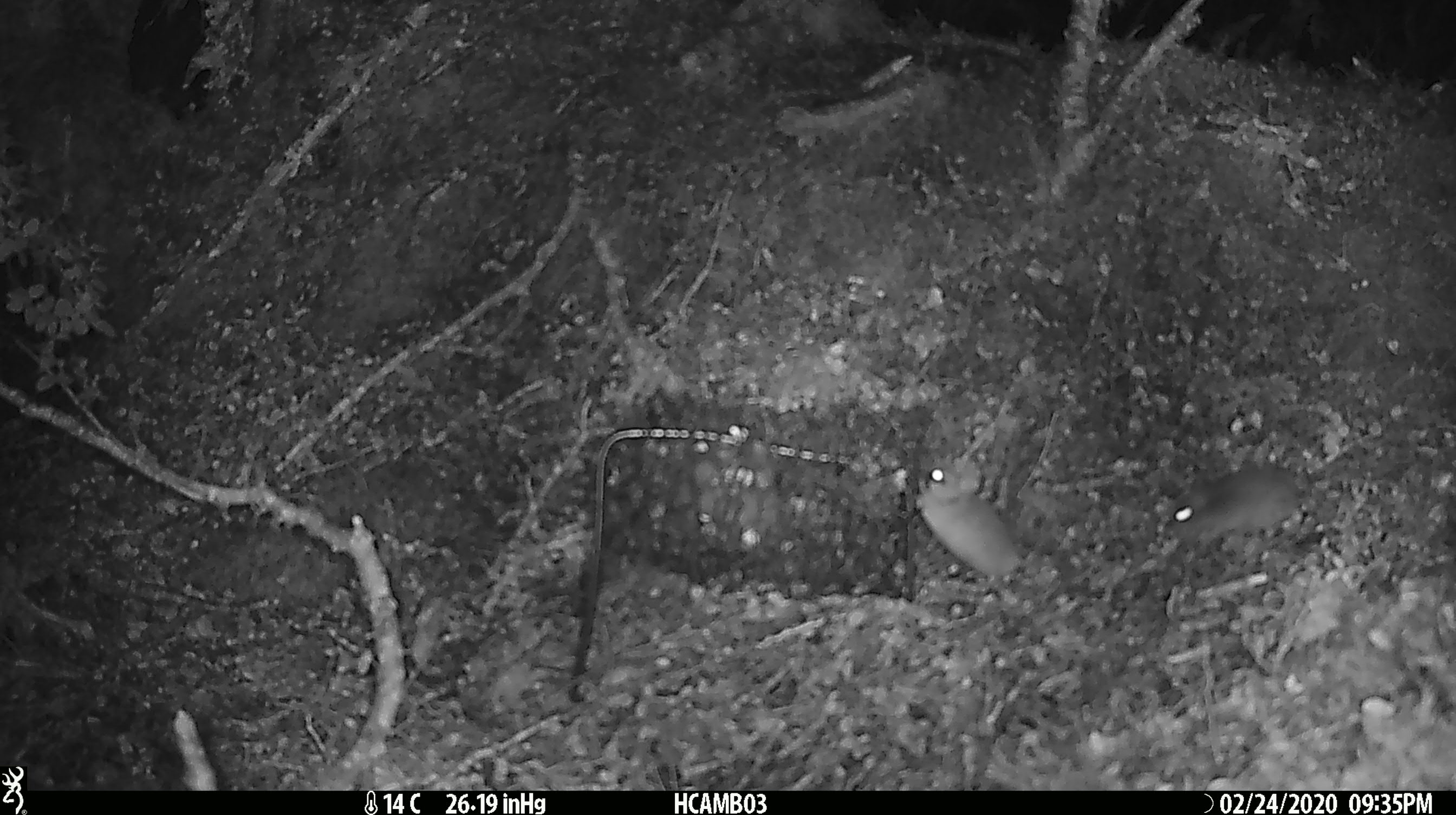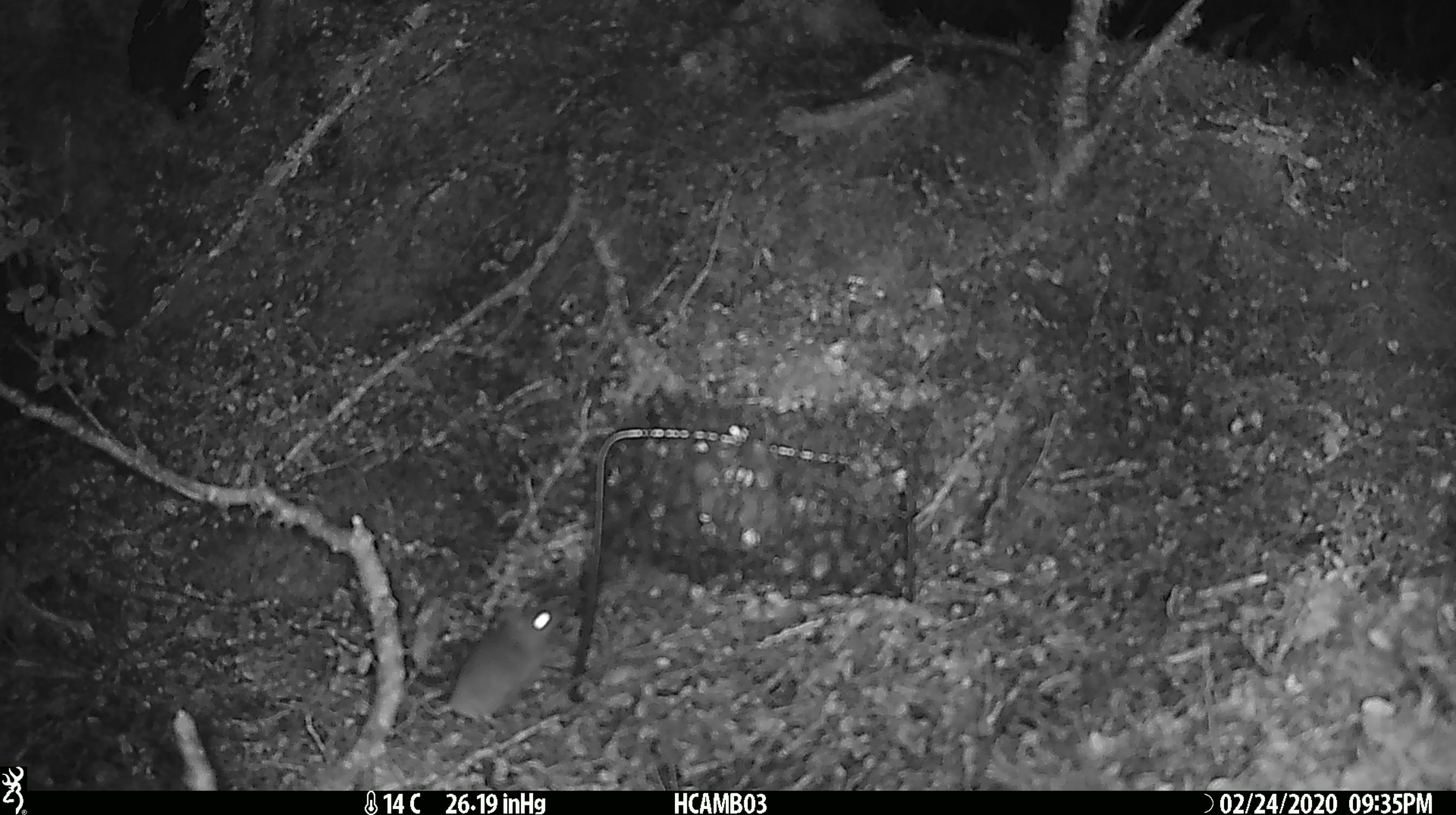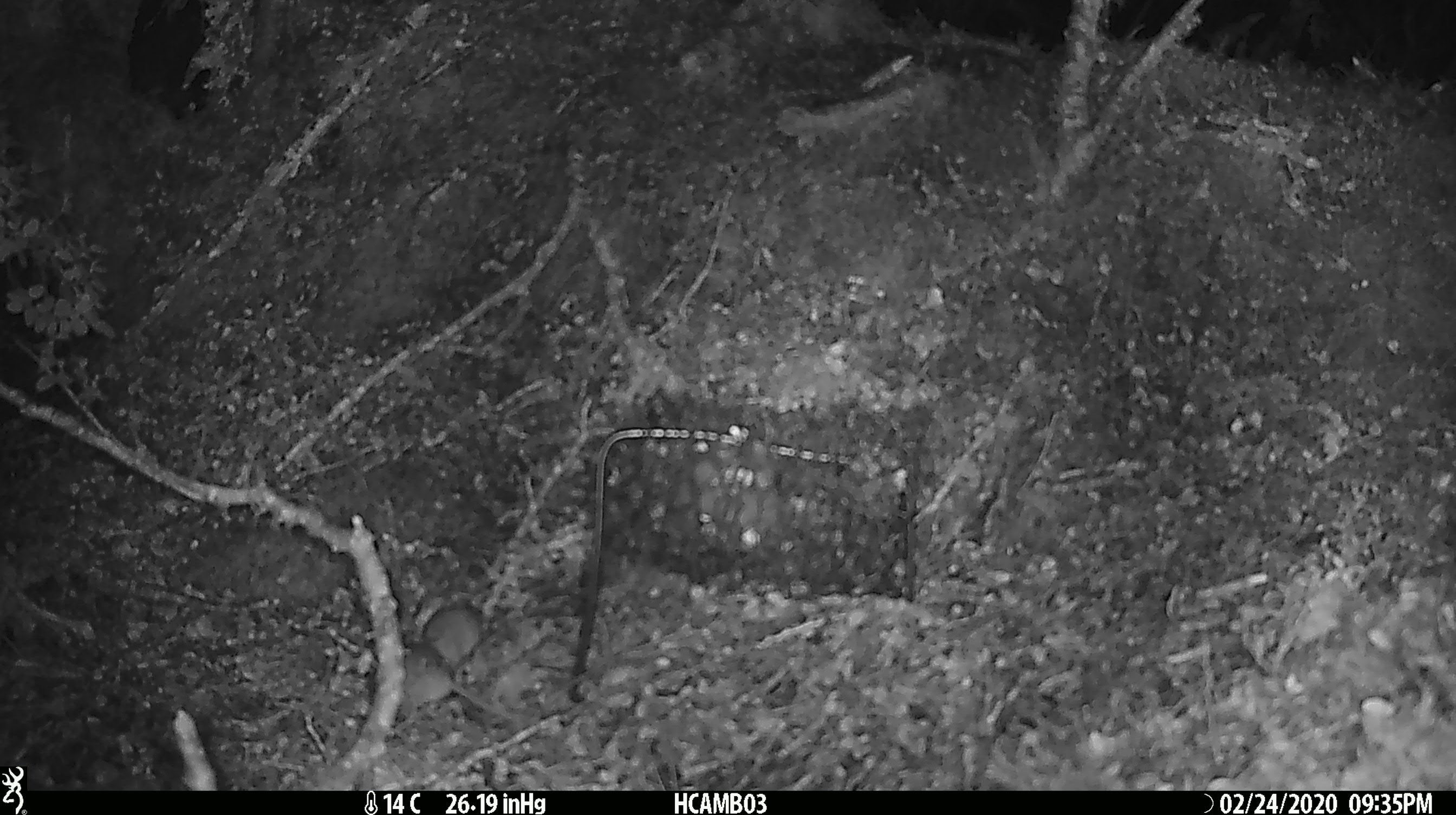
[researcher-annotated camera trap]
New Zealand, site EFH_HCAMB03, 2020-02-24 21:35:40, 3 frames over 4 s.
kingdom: Animalia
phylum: Chordata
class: Mammalia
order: Rodentia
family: Muridae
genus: Mus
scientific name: Mus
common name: mouse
Mouse (Mus).